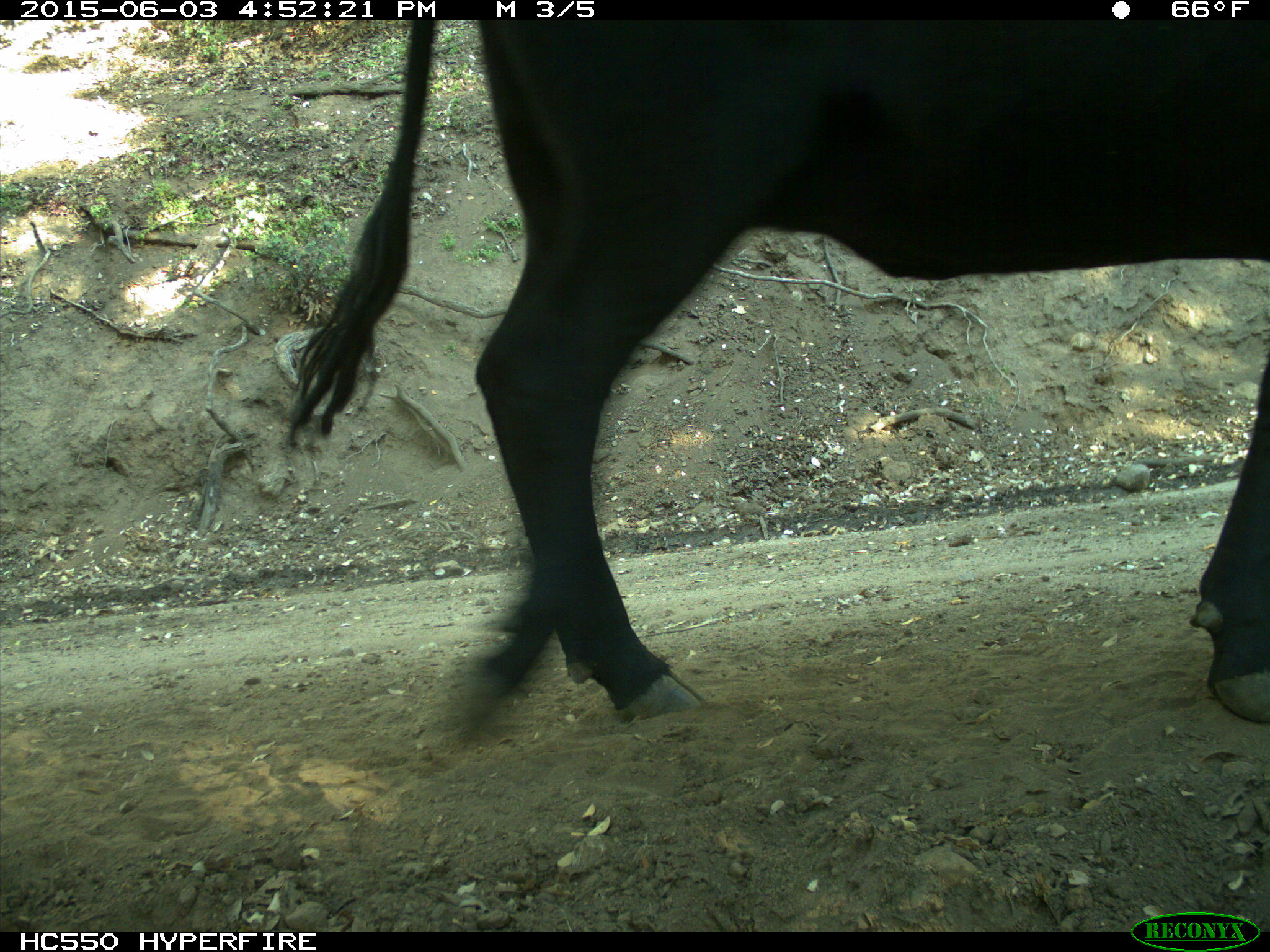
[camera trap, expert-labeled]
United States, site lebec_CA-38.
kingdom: Animalia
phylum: Chordata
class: Mammalia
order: Artiodactyla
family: Bovidae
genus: Bos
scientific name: Bos taurus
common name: domestic cow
Bos taurus (domestic cow).